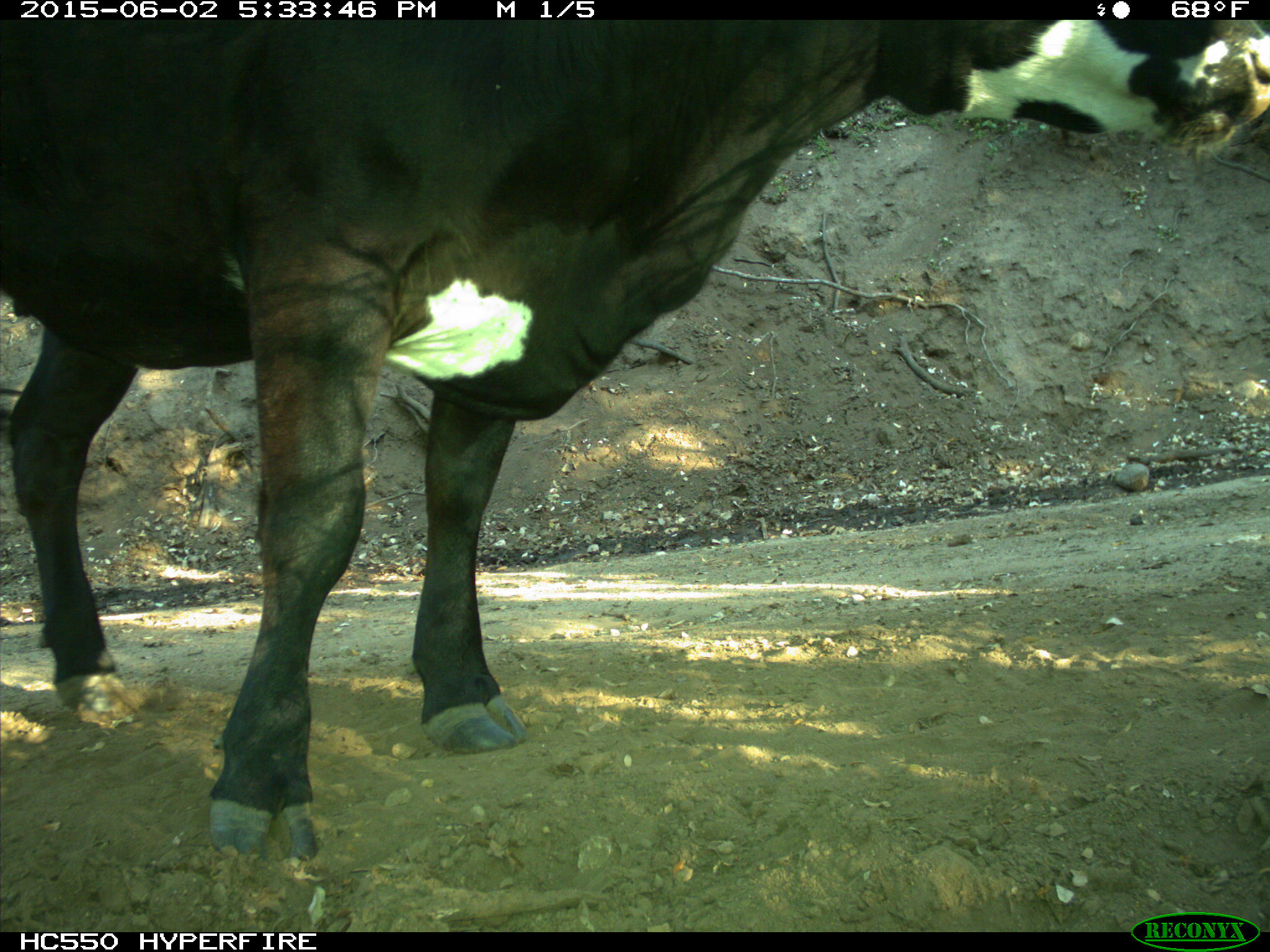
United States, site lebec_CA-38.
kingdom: Animalia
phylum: Chordata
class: Mammalia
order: Artiodactyla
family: Bovidae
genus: Bos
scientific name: Bos taurus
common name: domestic cow